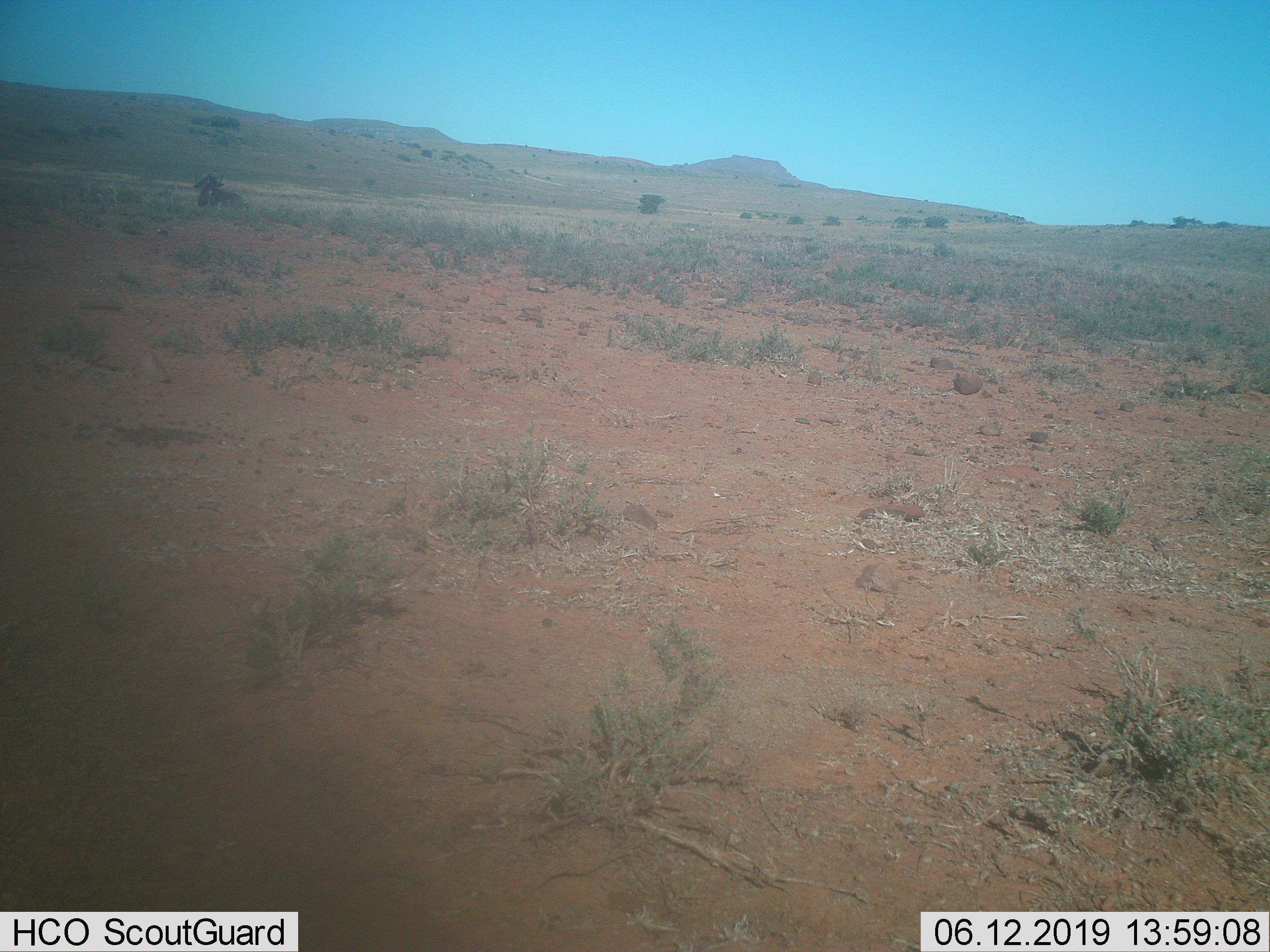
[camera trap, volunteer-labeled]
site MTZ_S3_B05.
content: unidentified animal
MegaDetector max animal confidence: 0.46